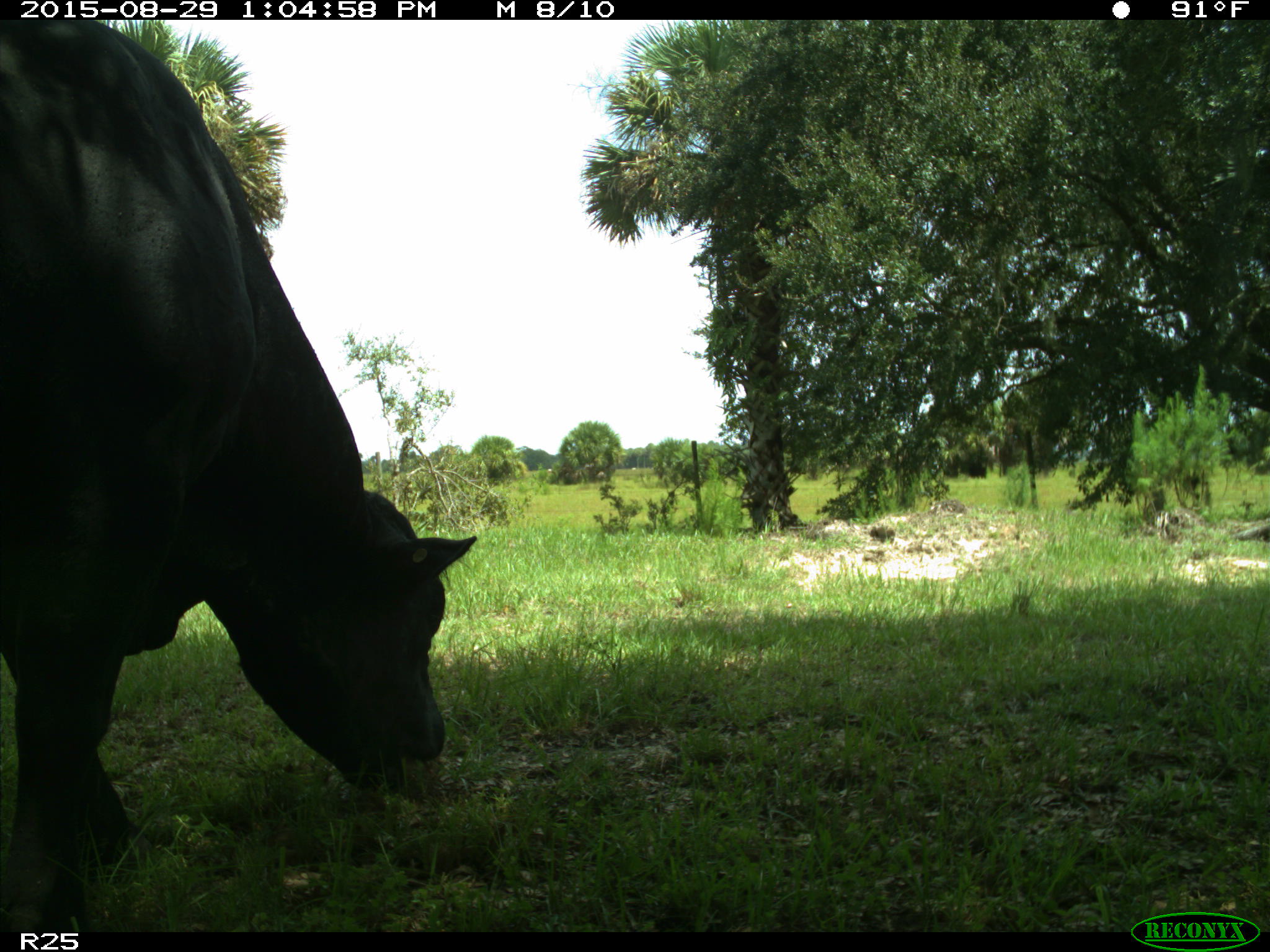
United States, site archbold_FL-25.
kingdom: Animalia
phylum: Chordata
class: Mammalia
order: Artiodactyla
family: Bovidae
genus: Bos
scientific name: Bos taurus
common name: domestic cow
Bos taurus (domestic cow).